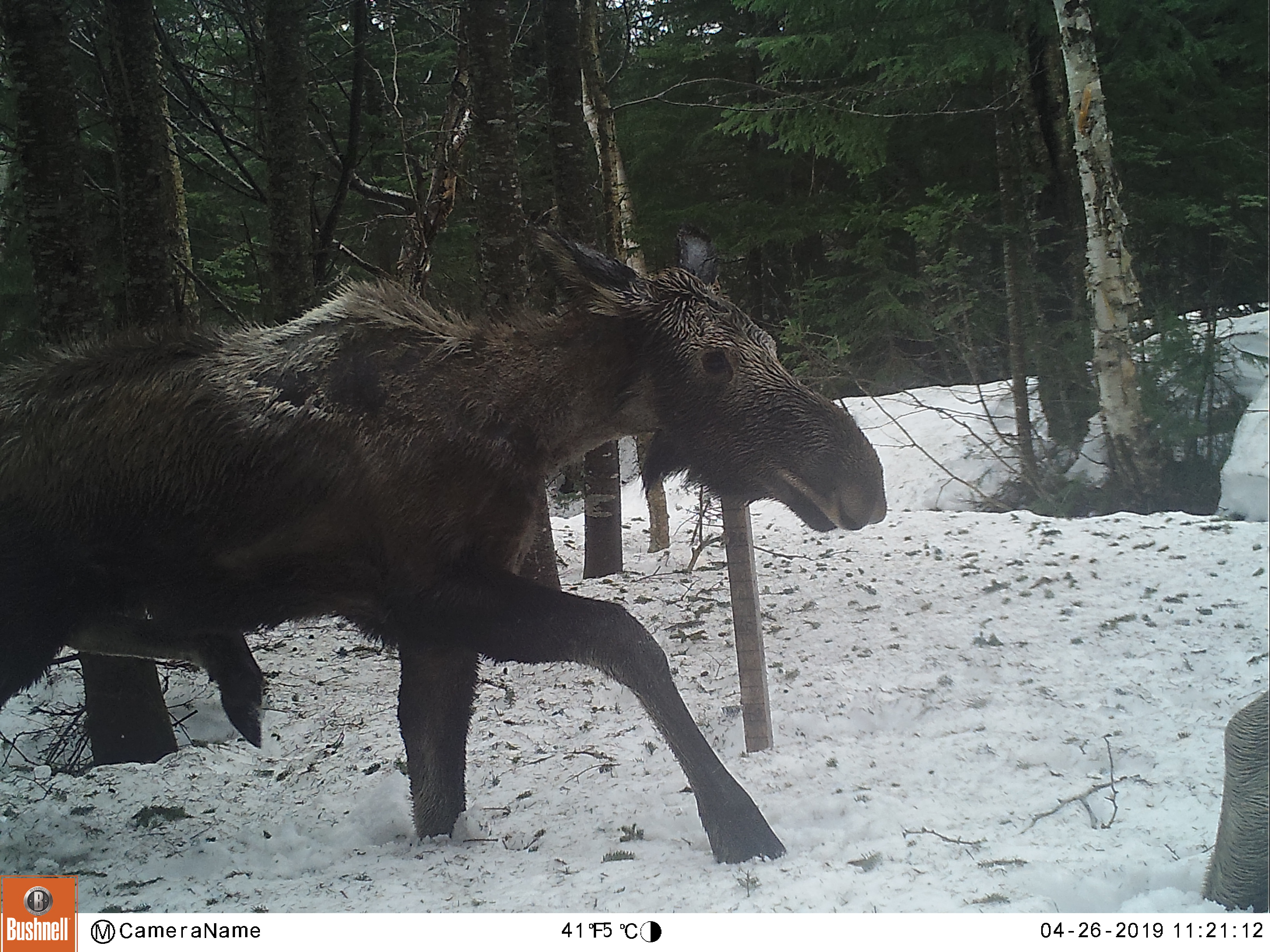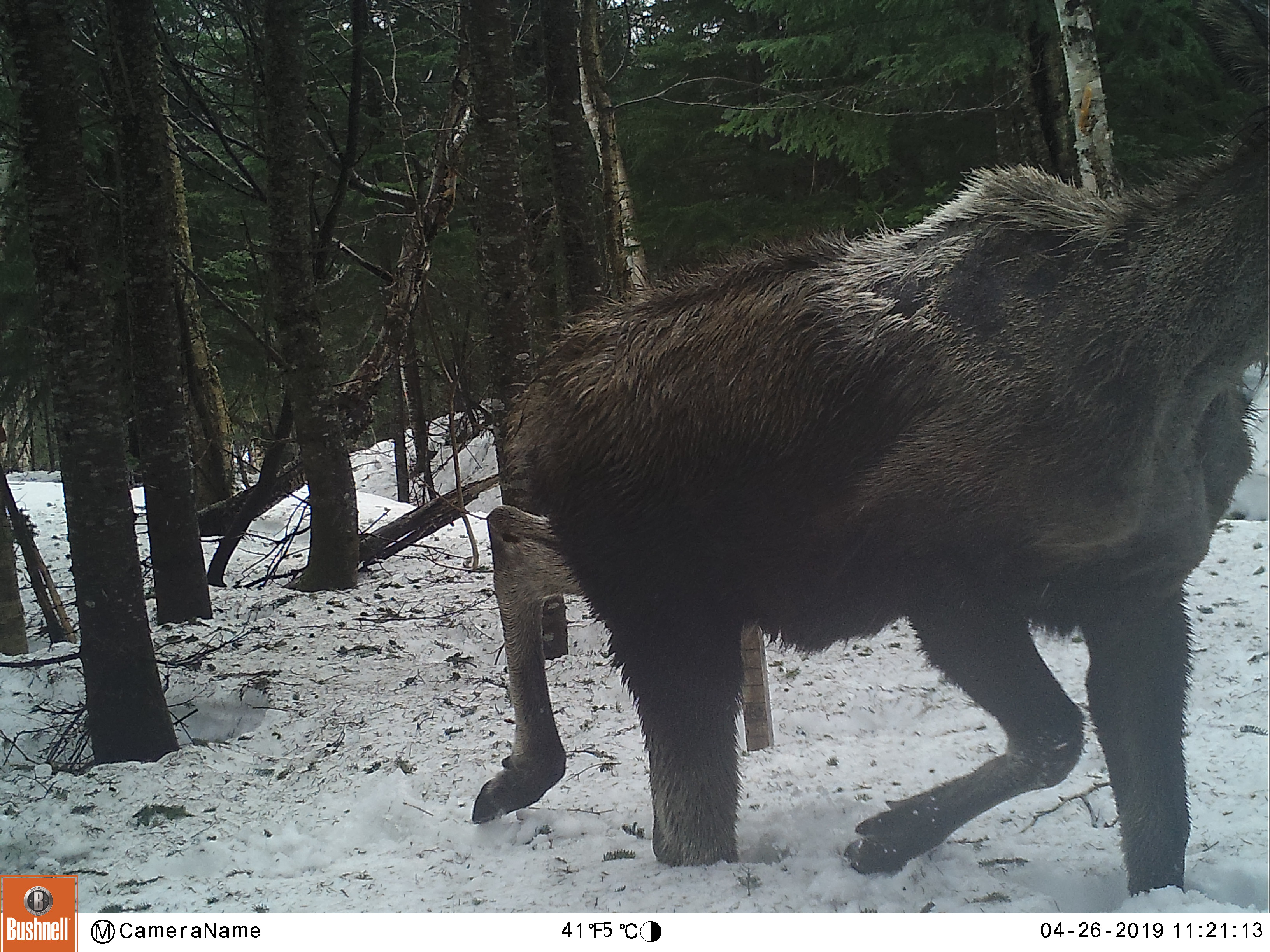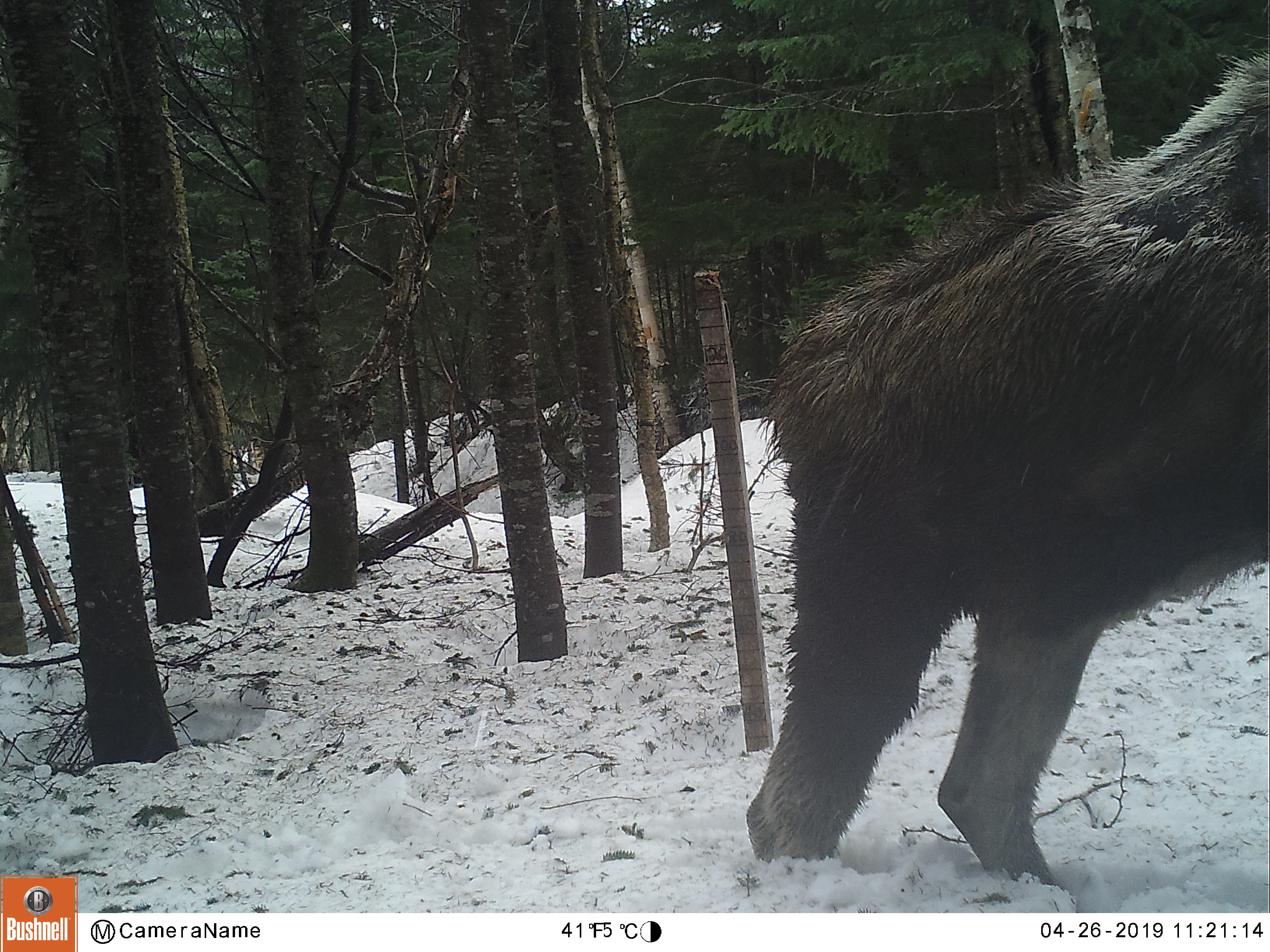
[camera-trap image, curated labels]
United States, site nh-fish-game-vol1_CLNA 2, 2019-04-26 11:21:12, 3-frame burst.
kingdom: Animalia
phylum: Chordata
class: Mammalia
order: Artiodactyla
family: Cervidae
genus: Alces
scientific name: Alces alces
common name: moose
Moose (Alces alces).